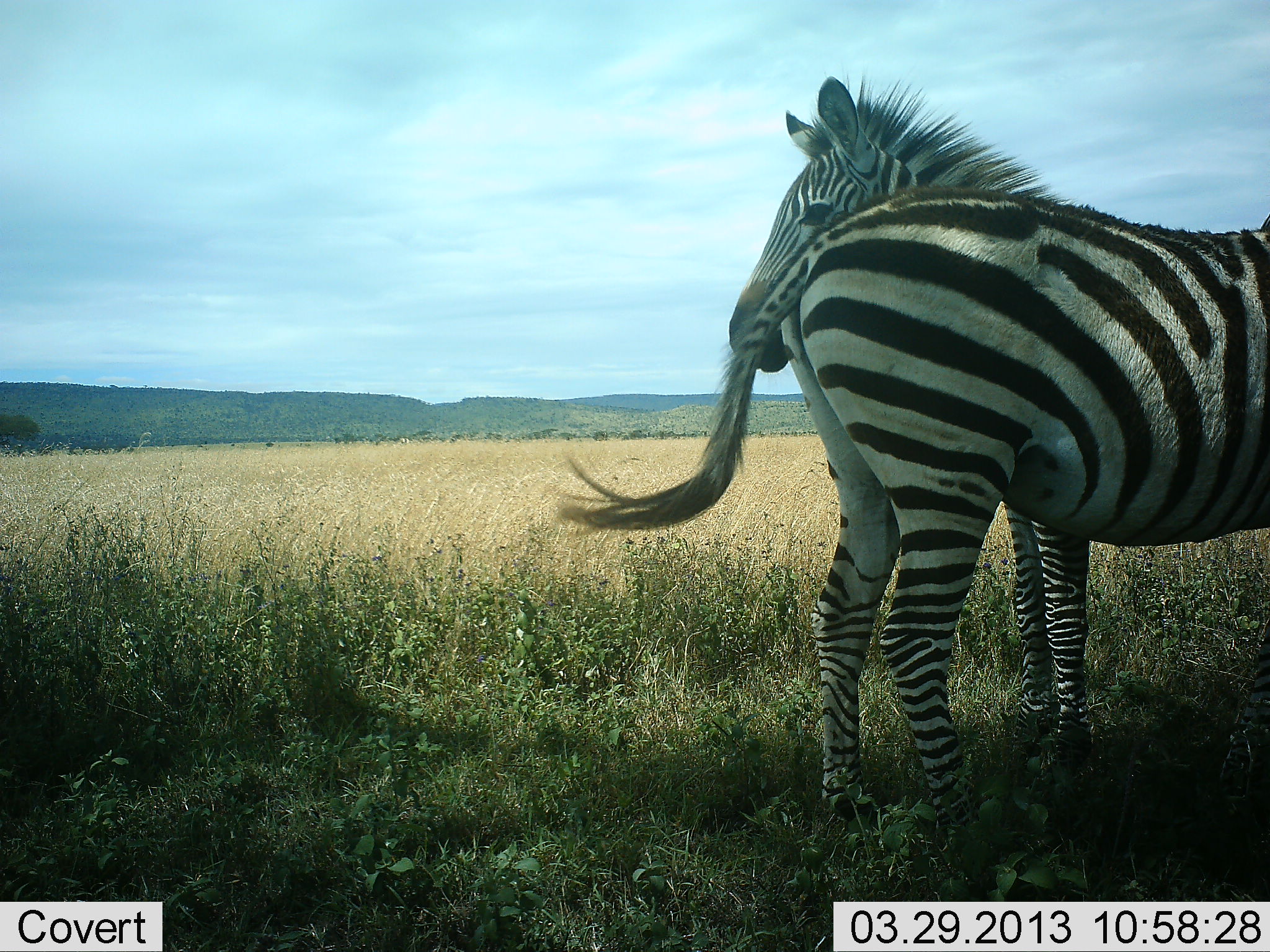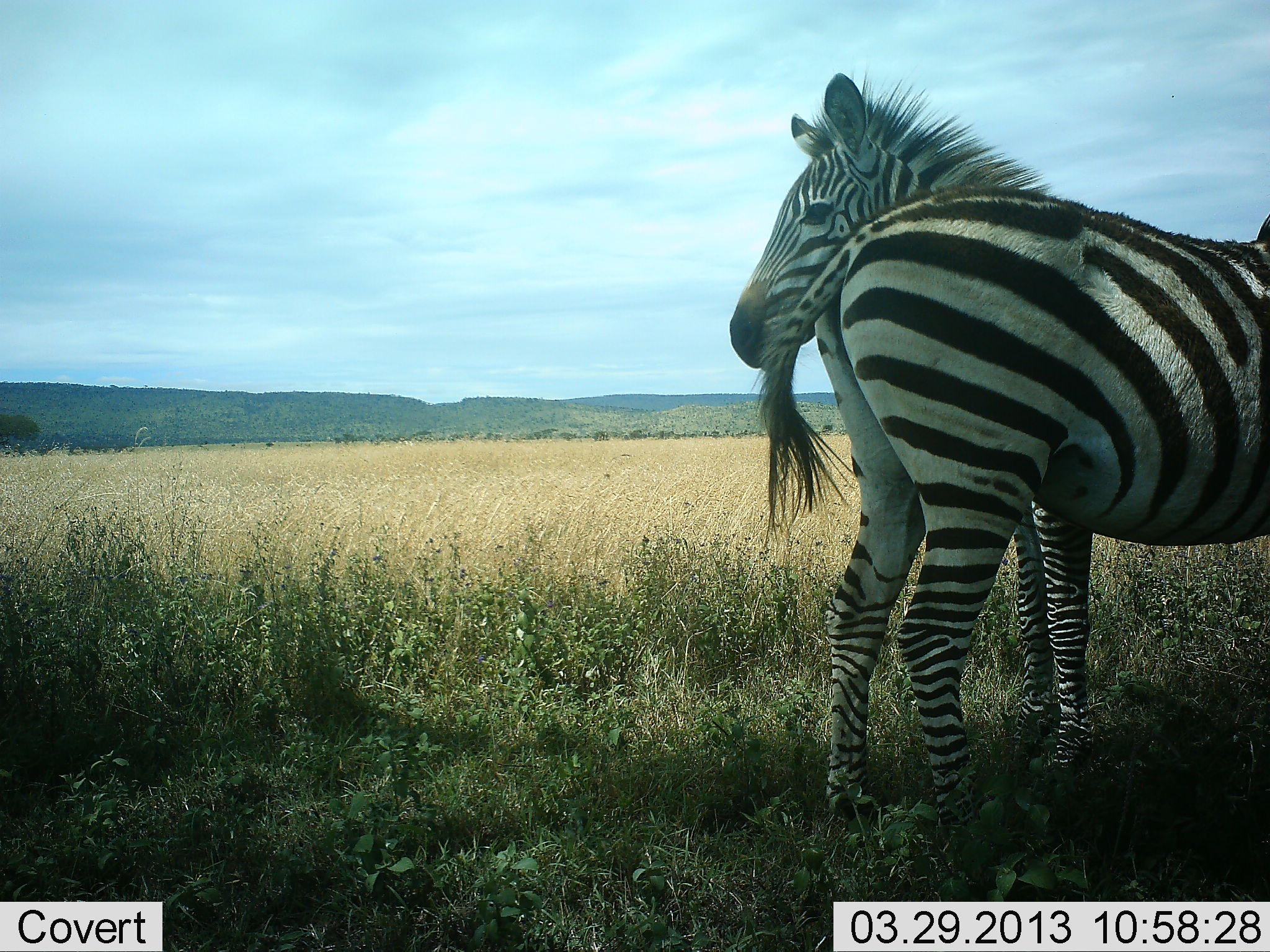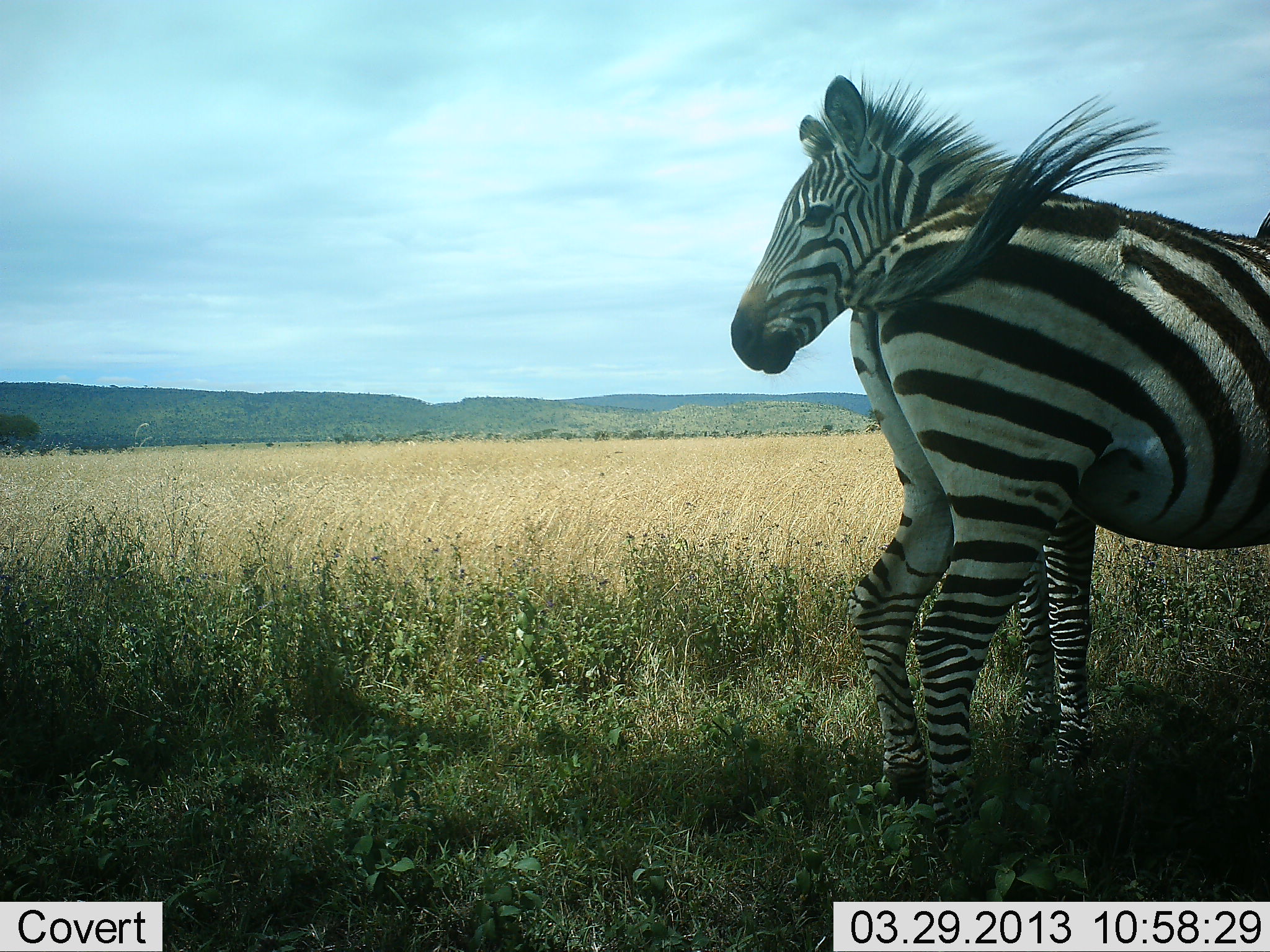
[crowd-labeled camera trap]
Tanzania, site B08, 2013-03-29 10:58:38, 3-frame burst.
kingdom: Animalia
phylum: Chordata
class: Mammalia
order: Perissodactyla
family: Equidae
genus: Equus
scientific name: Equus quagga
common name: plains zebra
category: zebra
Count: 2.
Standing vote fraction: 95%.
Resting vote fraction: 0%.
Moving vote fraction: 0%.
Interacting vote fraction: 11%.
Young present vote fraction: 0%.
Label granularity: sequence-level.